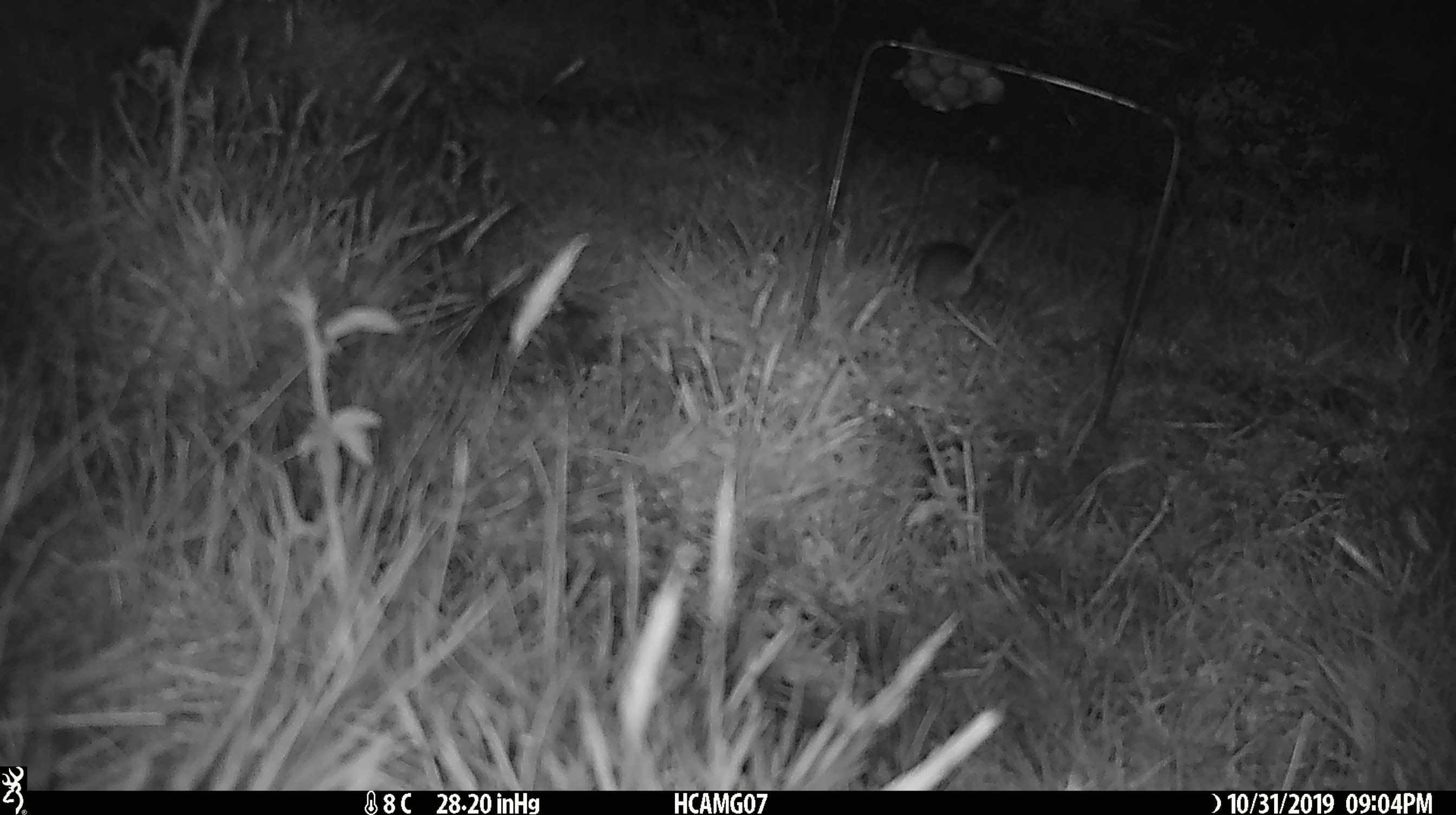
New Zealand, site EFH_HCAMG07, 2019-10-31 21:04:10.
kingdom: Animalia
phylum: Chordata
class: Mammalia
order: Rodentia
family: Muridae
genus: Mus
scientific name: Mus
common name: mouse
Mouse (Mus).